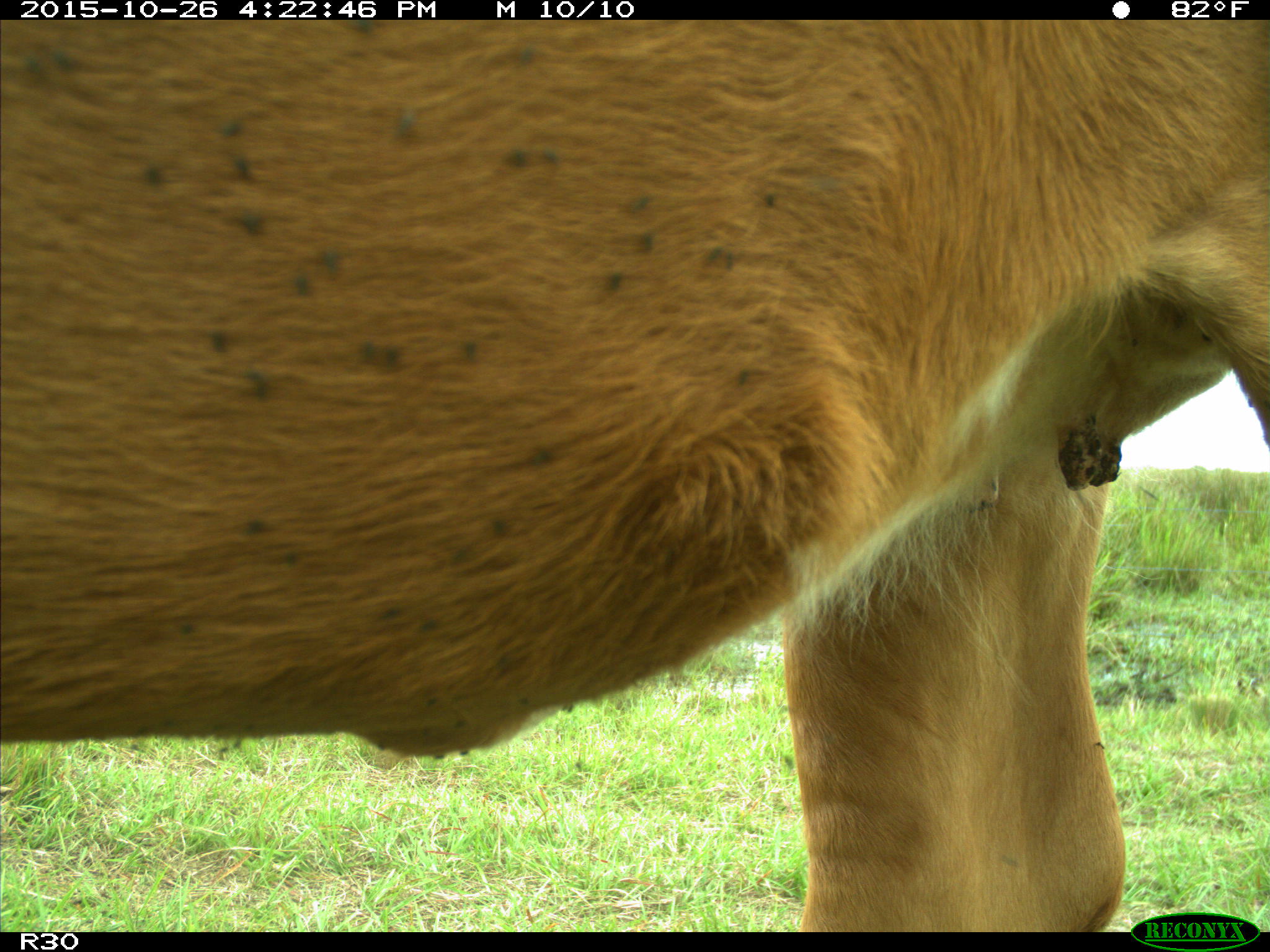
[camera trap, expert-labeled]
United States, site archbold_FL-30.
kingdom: Animalia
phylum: Chordata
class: Mammalia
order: Artiodactyla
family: Bovidae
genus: Bos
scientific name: Bos taurus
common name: domestic cow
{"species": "Bos taurus (domestic cow)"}